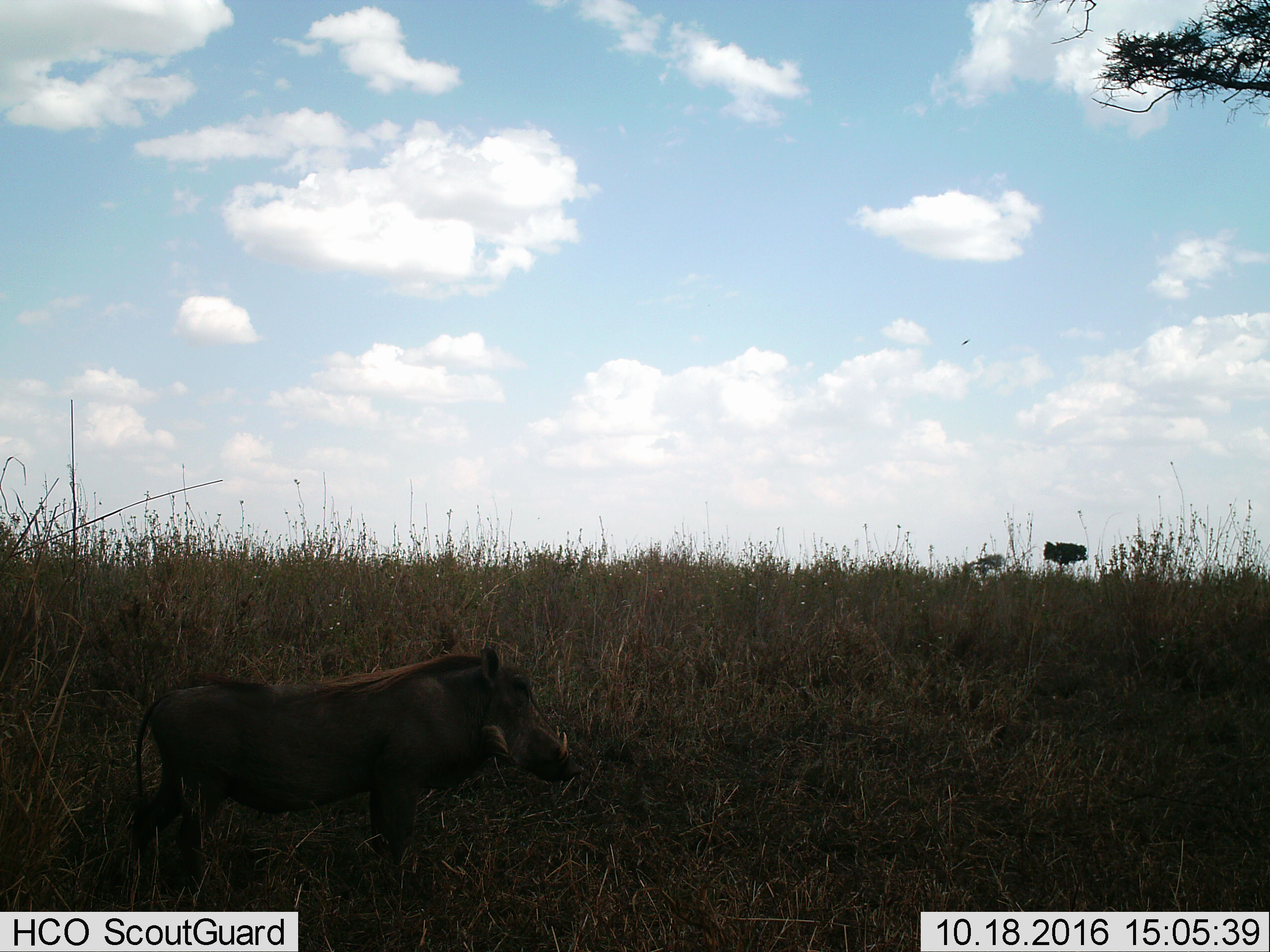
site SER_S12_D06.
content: unidentified animal